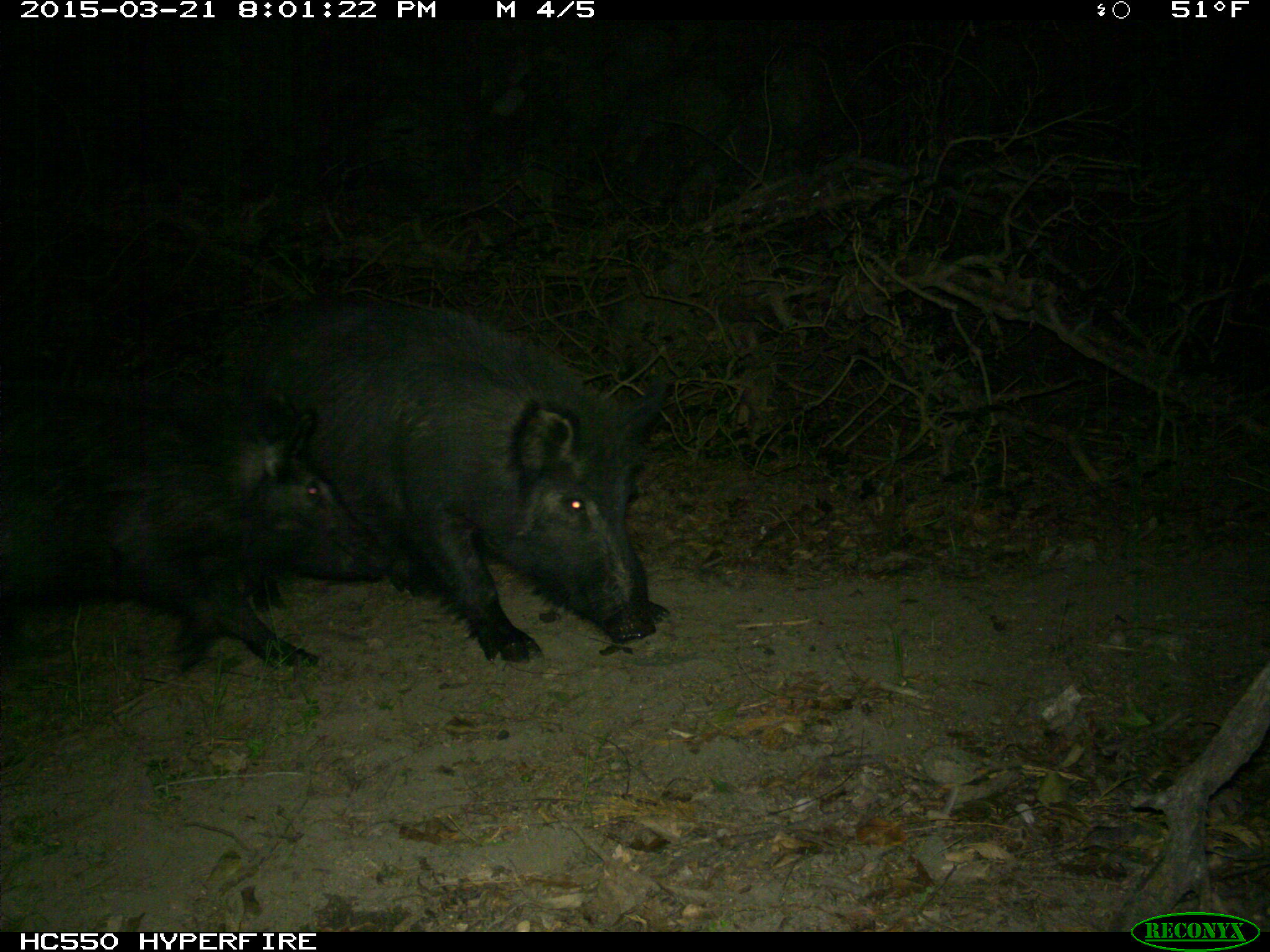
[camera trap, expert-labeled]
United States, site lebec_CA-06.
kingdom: Animalia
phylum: Chordata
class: Mammalia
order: Artiodactyla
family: Suidae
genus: Sus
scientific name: Sus scrofa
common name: wild boar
Sus scrofa (wild boar).